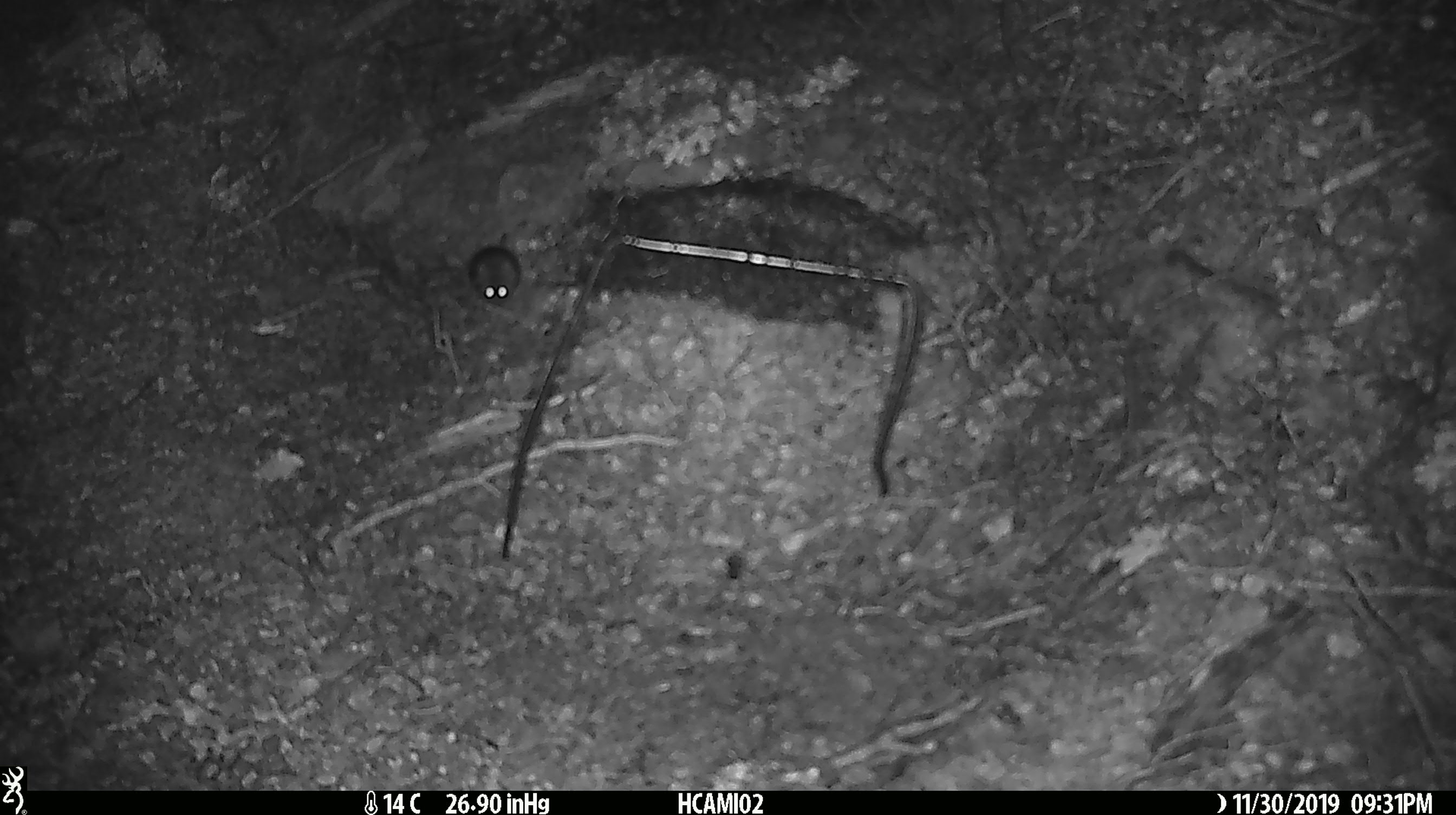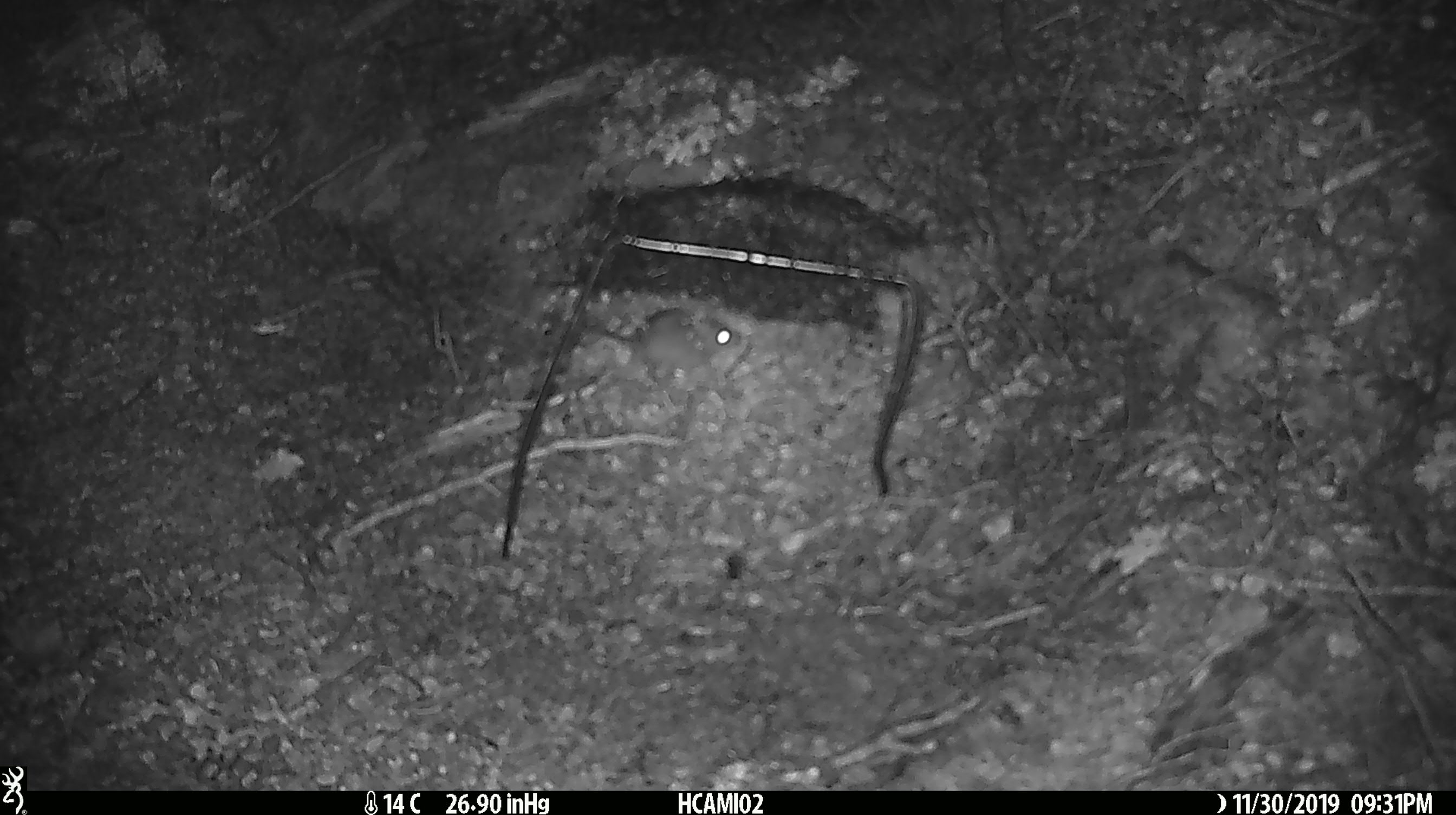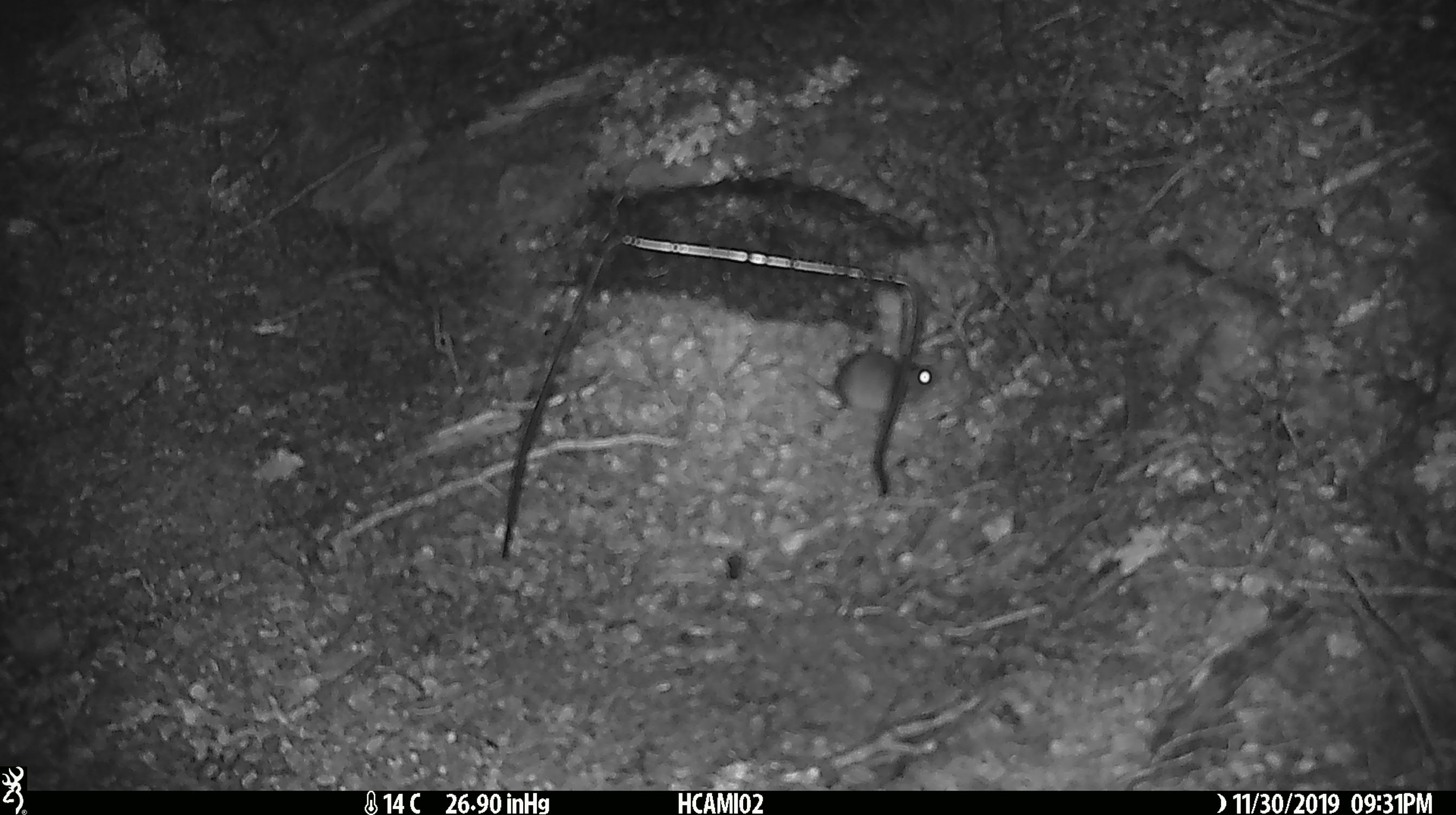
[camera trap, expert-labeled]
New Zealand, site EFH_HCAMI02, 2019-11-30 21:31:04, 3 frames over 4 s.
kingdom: Animalia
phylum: Chordata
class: Mammalia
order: Rodentia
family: Muridae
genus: Mus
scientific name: Mus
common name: mouse